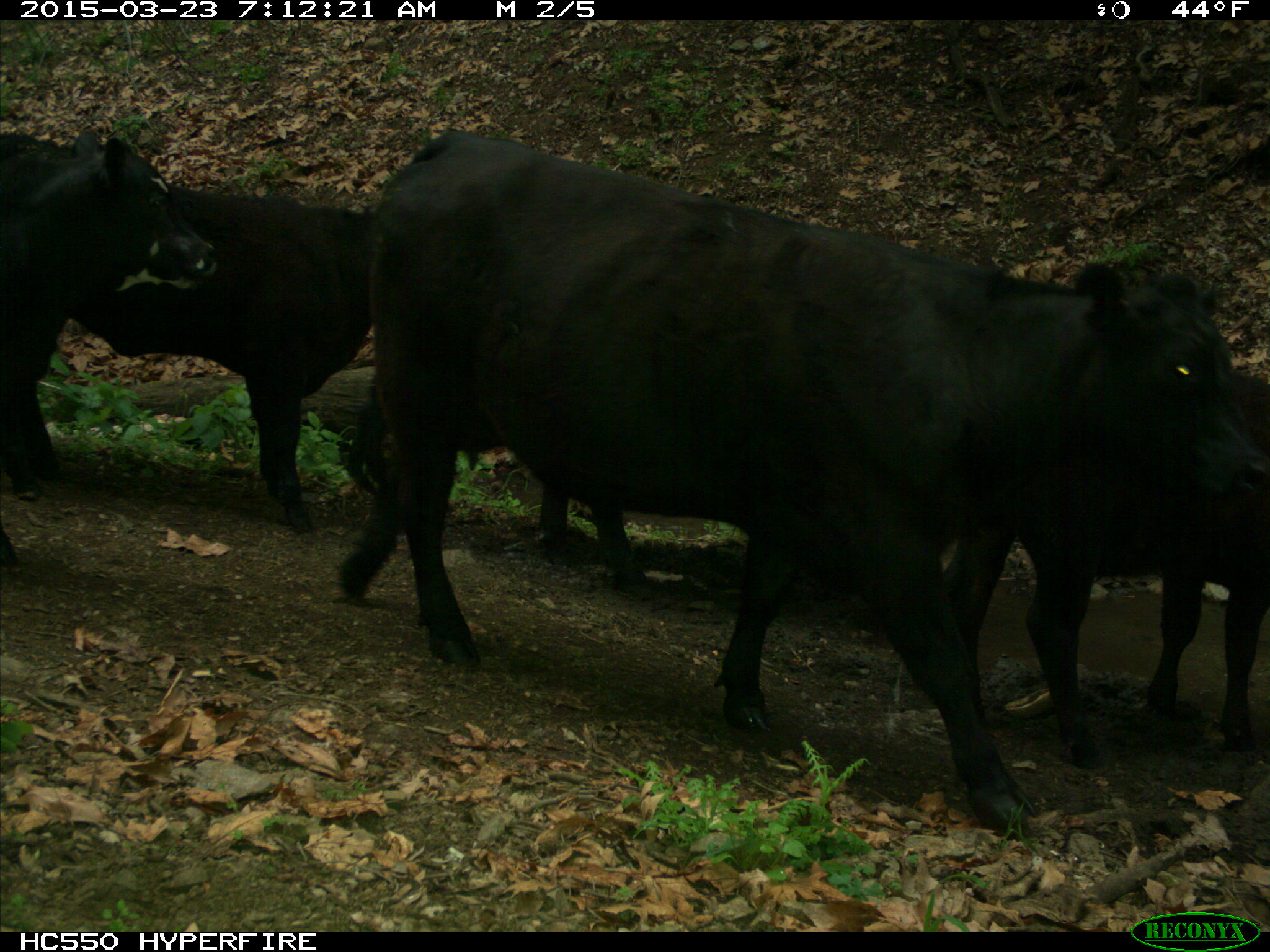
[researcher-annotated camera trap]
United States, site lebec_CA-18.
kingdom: Animalia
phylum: Chordata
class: Mammalia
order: Artiodactyla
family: Bovidae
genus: Bos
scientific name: Bos taurus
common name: domestic cow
Bos taurus (domestic cow).